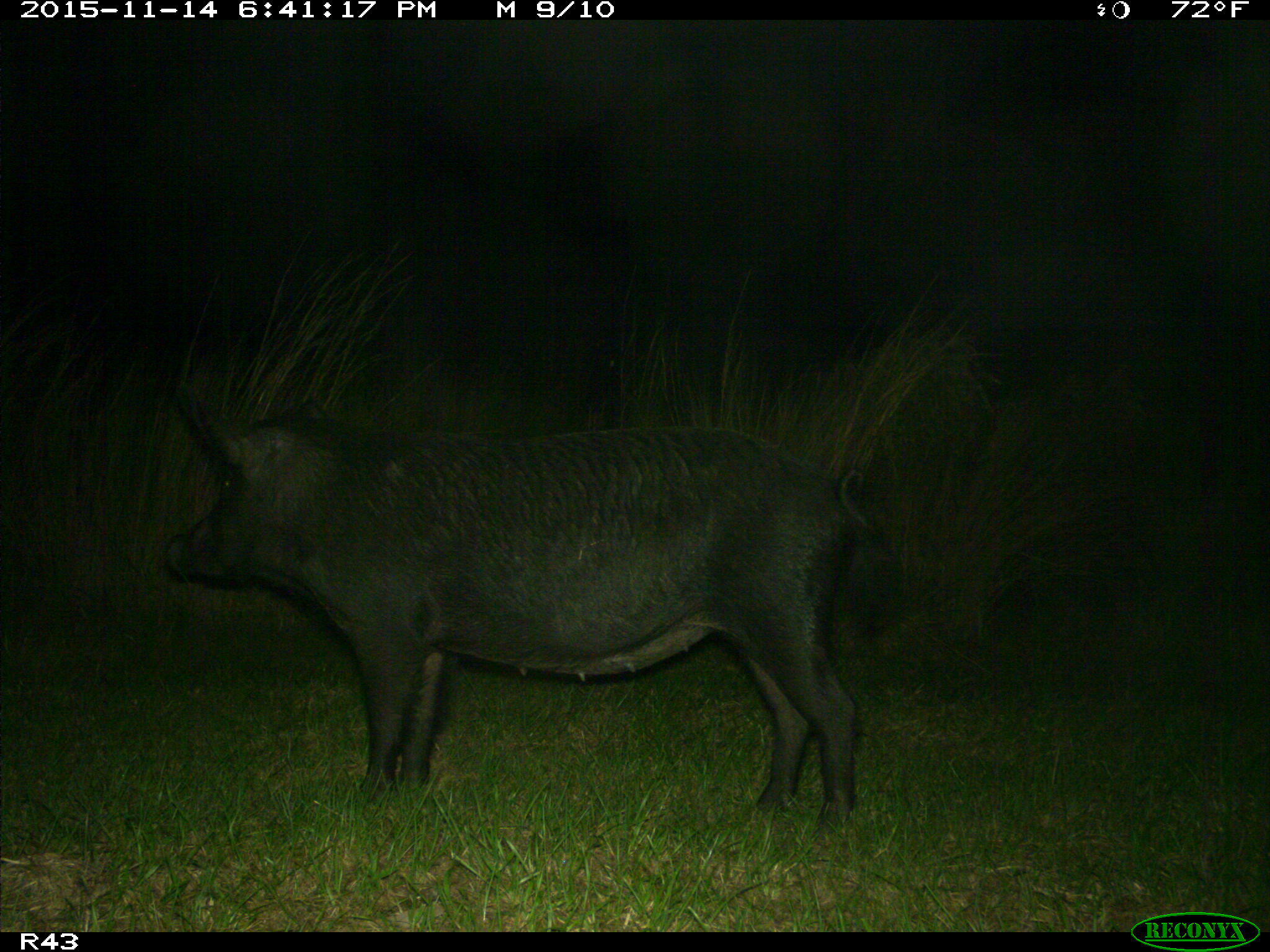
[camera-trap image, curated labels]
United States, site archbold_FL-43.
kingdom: Animalia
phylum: Chordata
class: Mammalia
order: Artiodactyla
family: Suidae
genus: Sus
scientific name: Sus scrofa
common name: wild boar